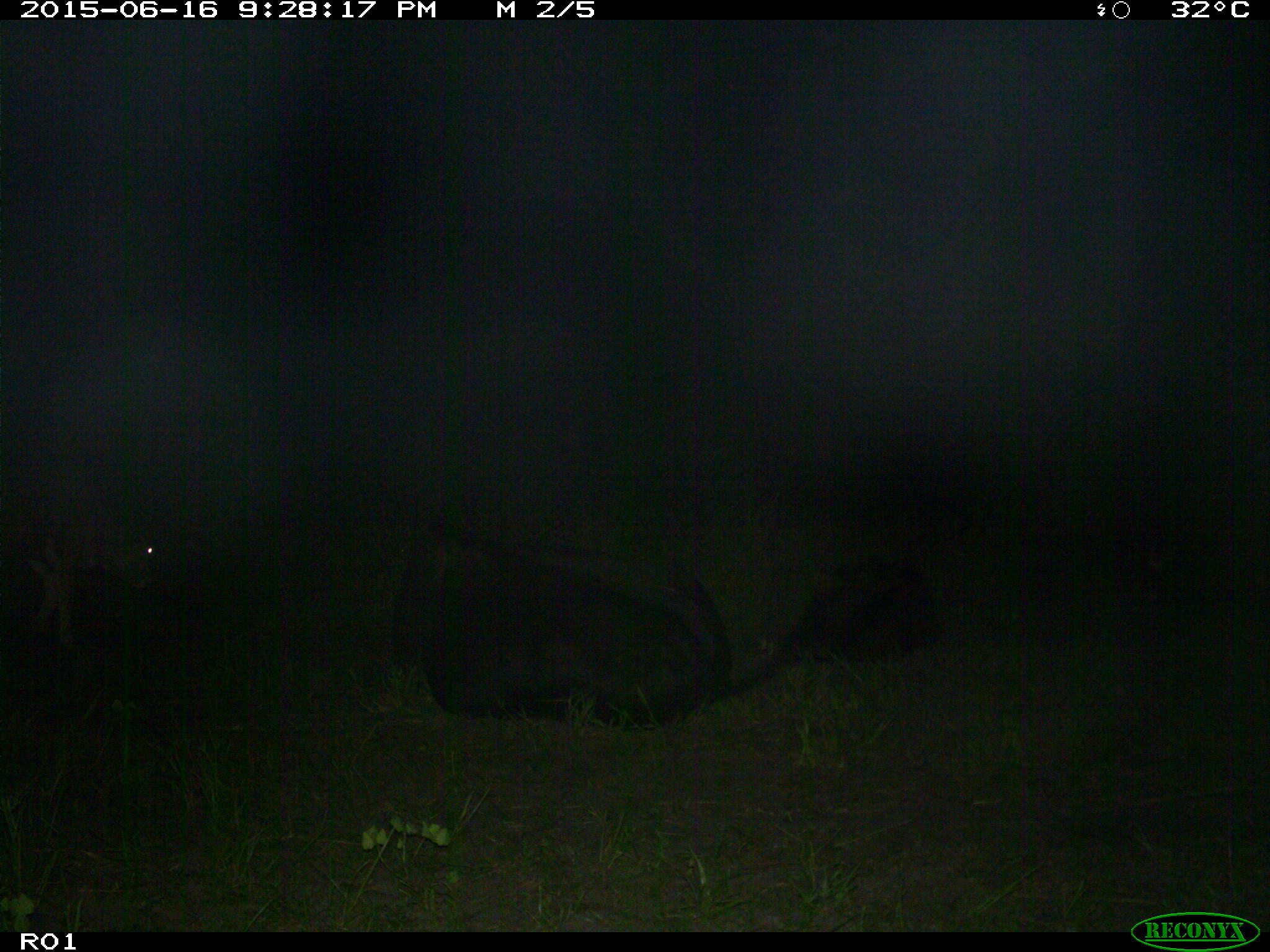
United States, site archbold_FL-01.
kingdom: Animalia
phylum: Chordata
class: Mammalia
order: Artiodactyla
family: Bovidae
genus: Bos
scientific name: Bos taurus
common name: domestic cow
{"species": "Bos taurus (domestic cow)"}